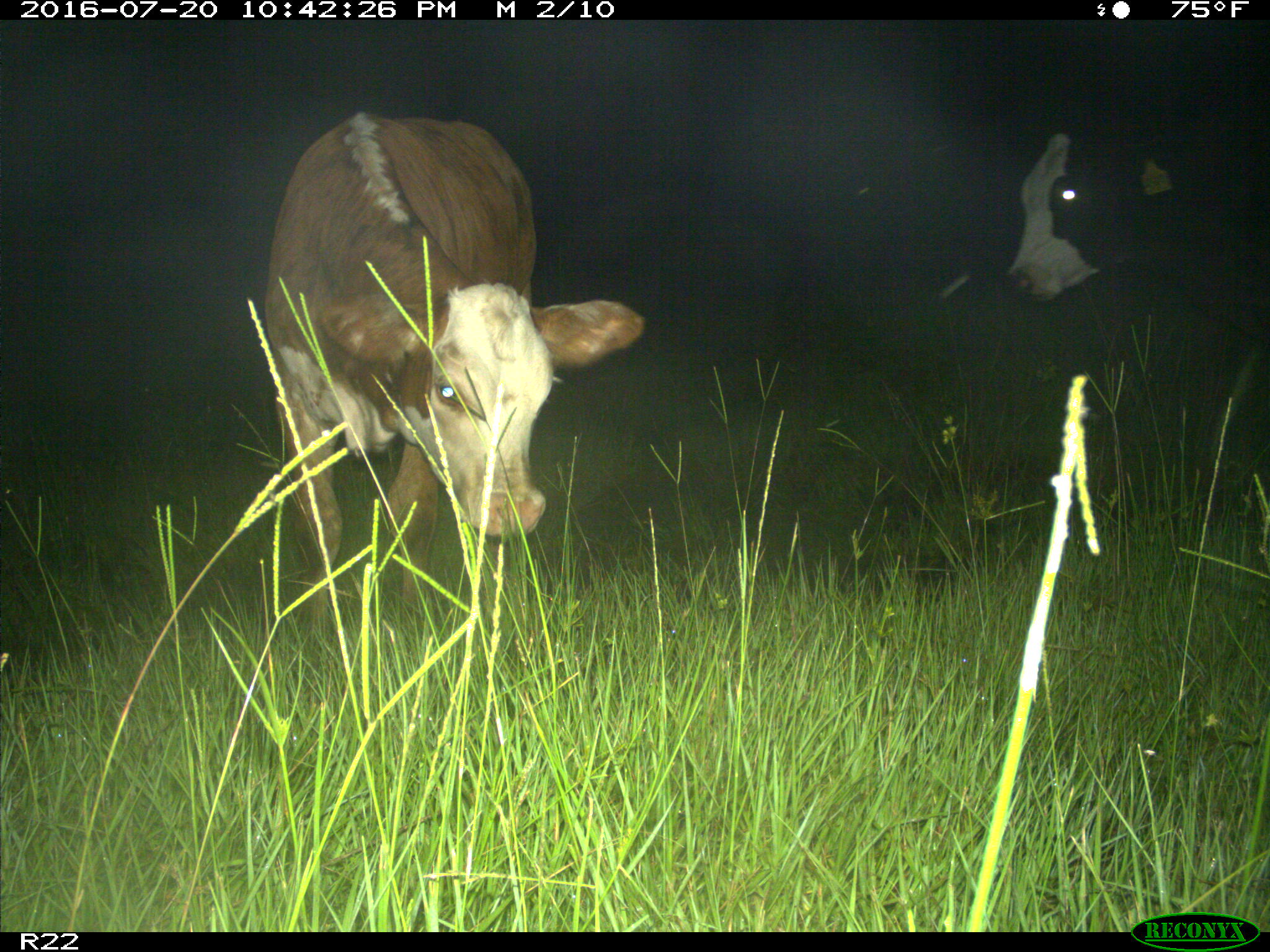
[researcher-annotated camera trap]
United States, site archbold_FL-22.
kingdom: Animalia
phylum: Chordata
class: Mammalia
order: Artiodactyla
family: Bovidae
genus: Bos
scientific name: Bos taurus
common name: domestic cow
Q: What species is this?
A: Bos taurus (domestic cow).